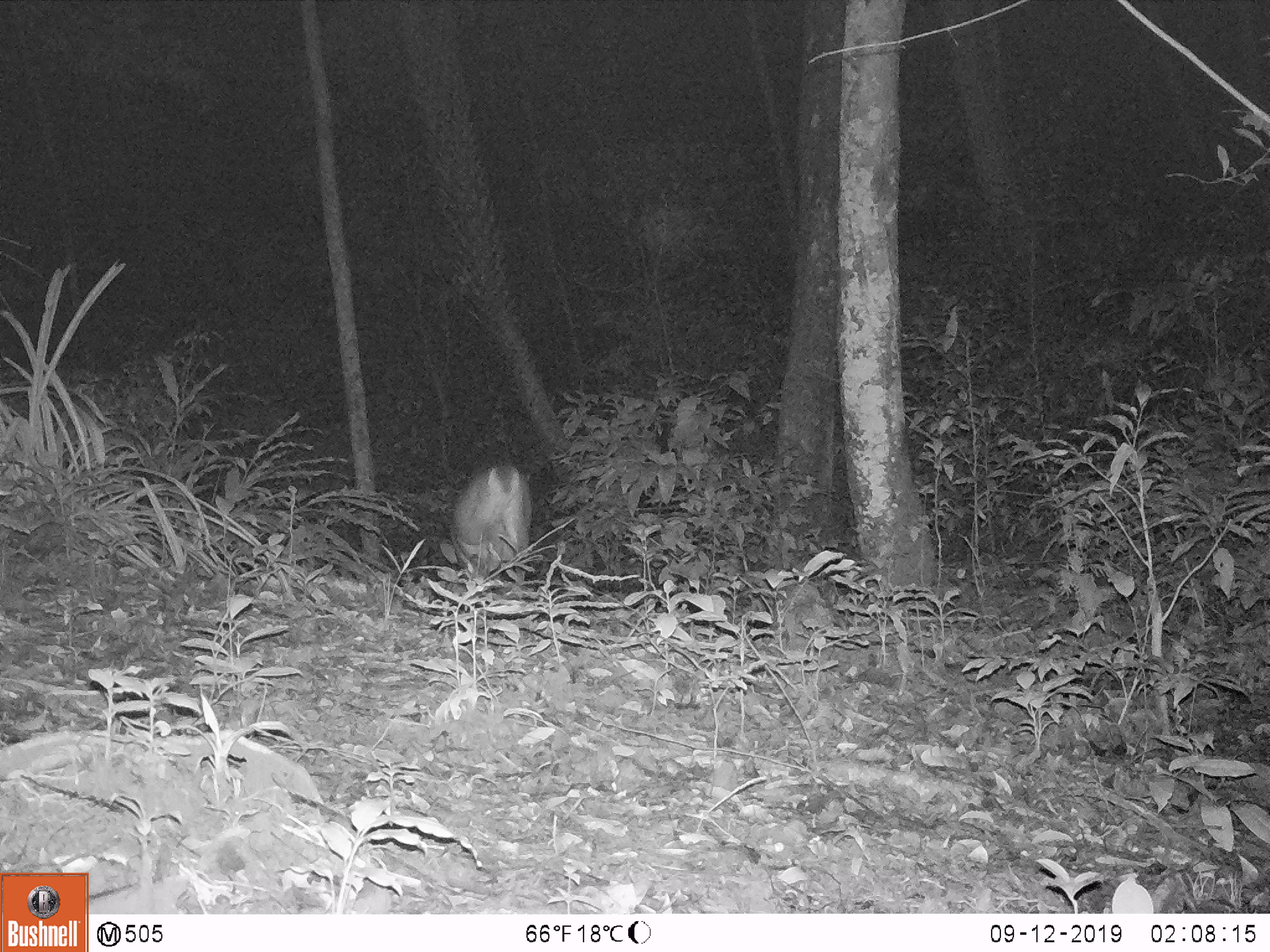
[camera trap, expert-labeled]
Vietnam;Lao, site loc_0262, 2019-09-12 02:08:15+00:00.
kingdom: Animalia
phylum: Chordata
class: Mammalia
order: Artiodactyla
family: Cervidae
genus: Muntiacus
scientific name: Muntiacus vuquangensis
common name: large-antlered muntjac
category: large antlered muntjac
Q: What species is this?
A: Large antlered muntjac (large-antlered muntjac) (Muntiacus vuquangensis).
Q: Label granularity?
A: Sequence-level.